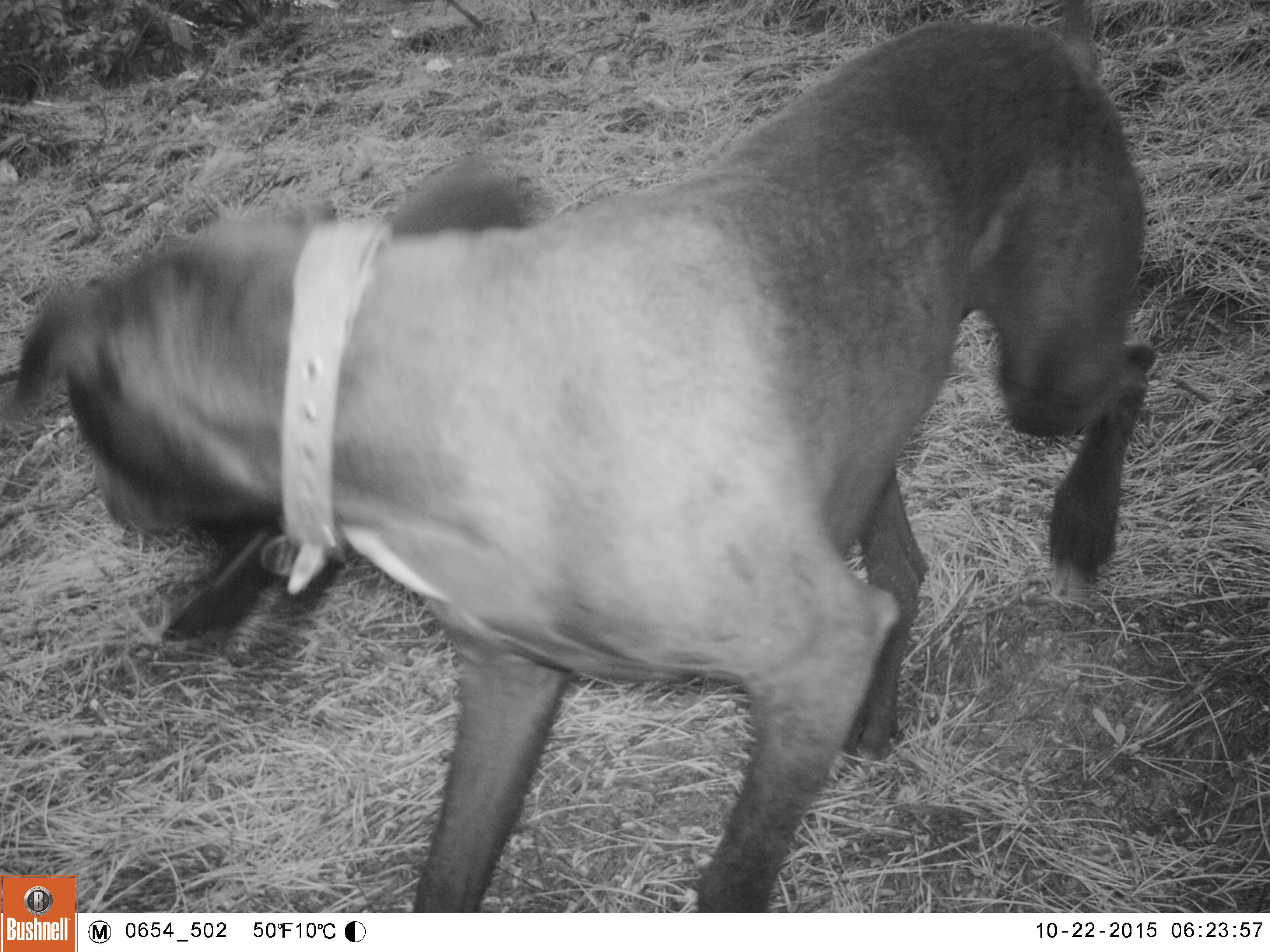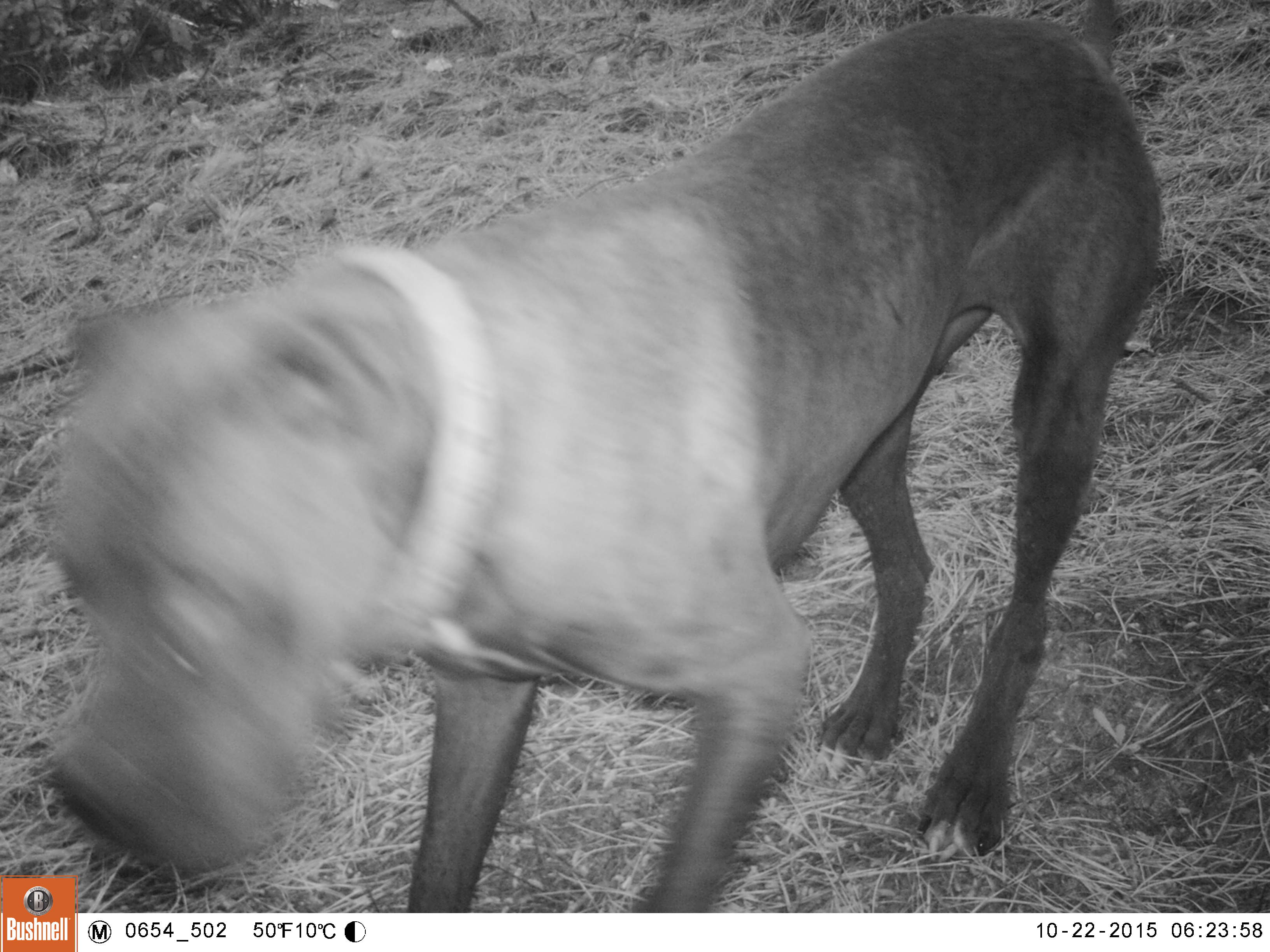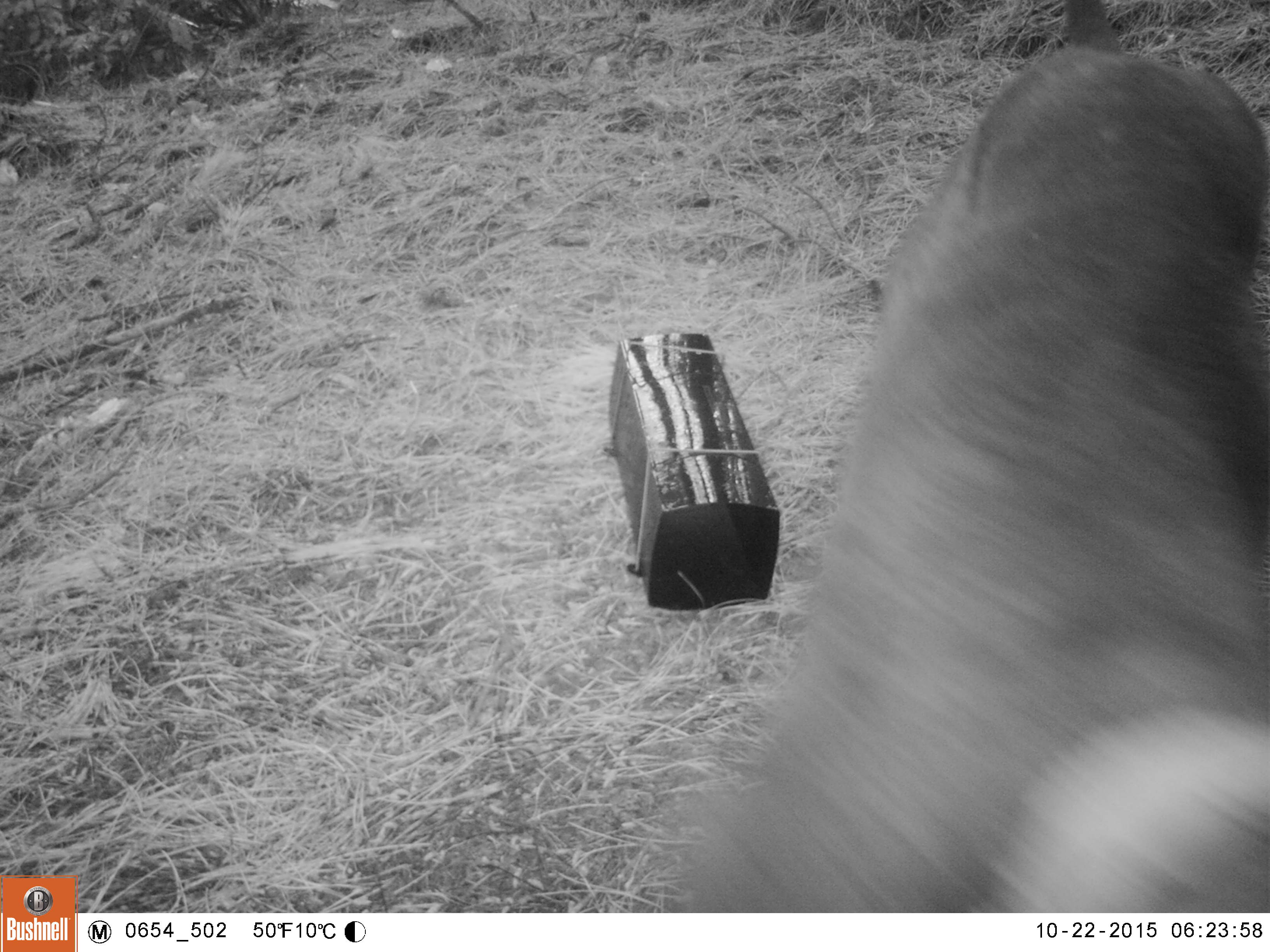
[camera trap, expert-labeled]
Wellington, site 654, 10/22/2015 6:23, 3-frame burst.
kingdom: Animalia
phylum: Chordata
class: Mammalia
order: Carnivora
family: Canidae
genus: Canis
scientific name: Canis familiaris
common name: dog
Dog (Canis familiaris).